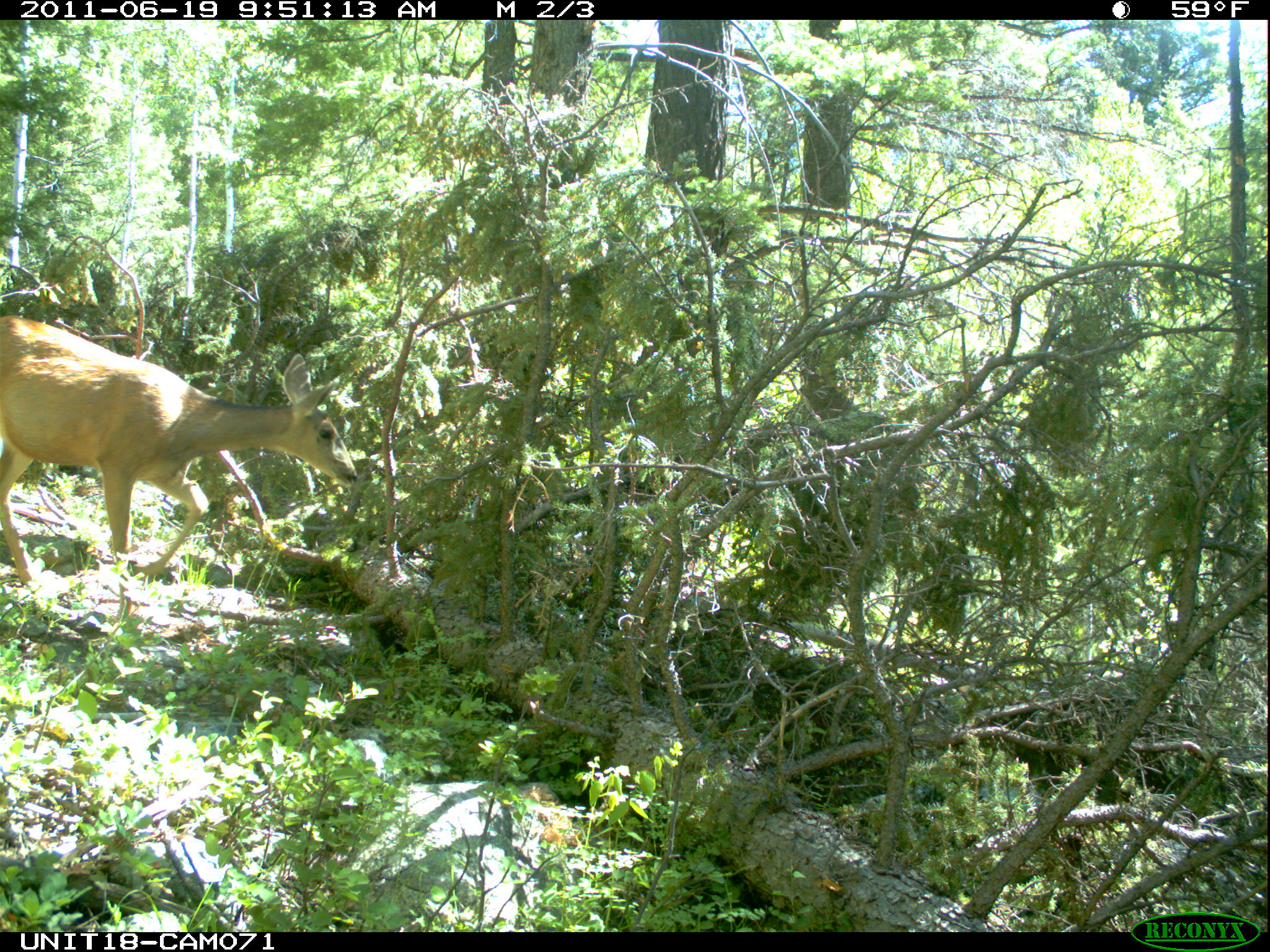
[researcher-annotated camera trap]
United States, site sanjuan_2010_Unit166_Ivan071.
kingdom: Animalia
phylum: Chordata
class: Mammalia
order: Artiodactyla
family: Cervidae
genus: Odocoileus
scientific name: Odocoileus hemionus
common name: mule deer